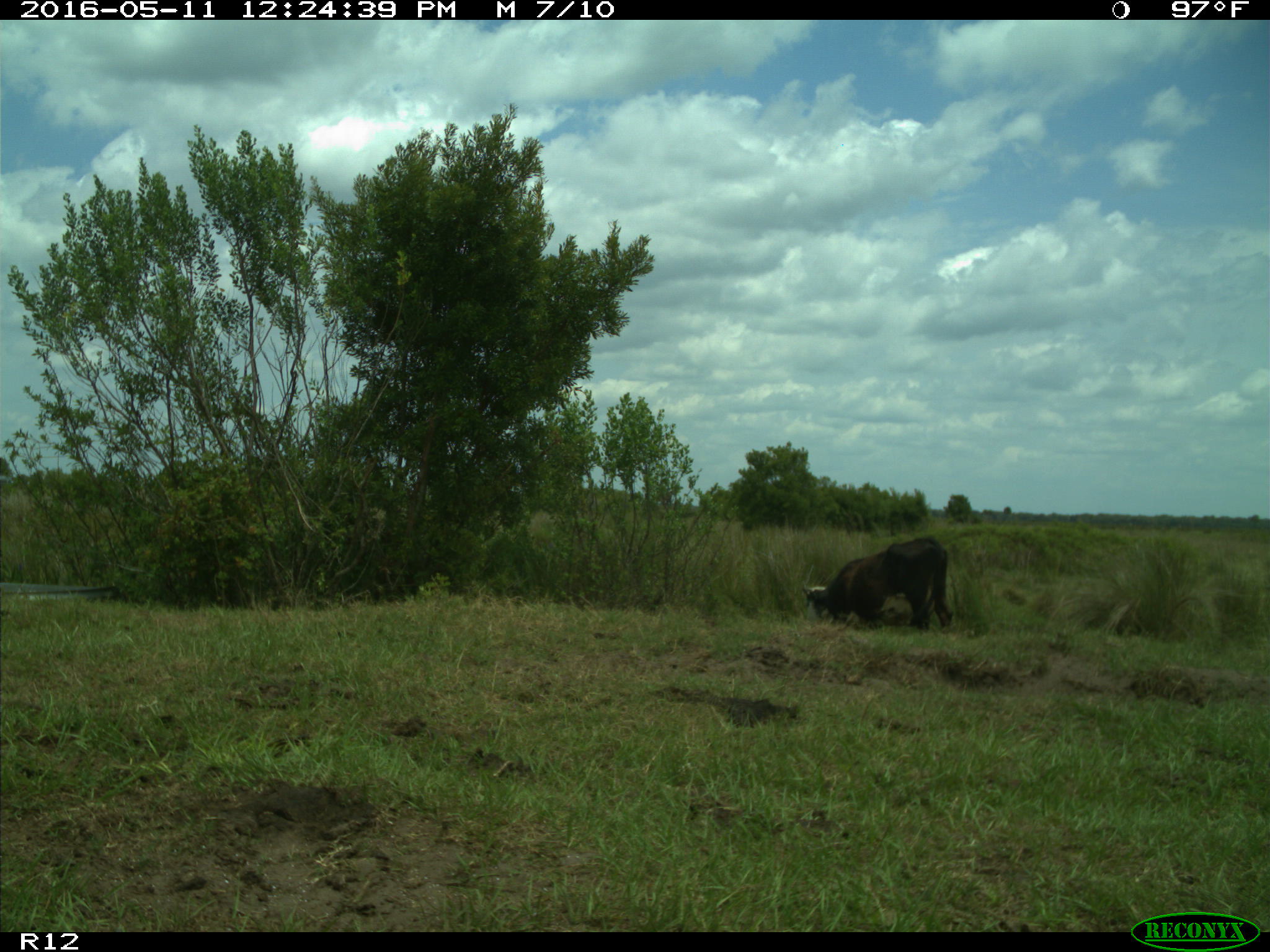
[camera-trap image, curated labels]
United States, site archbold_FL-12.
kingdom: Animalia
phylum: Chordata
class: Mammalia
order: Artiodactyla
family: Bovidae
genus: Bos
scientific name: Bos taurus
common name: domestic cow